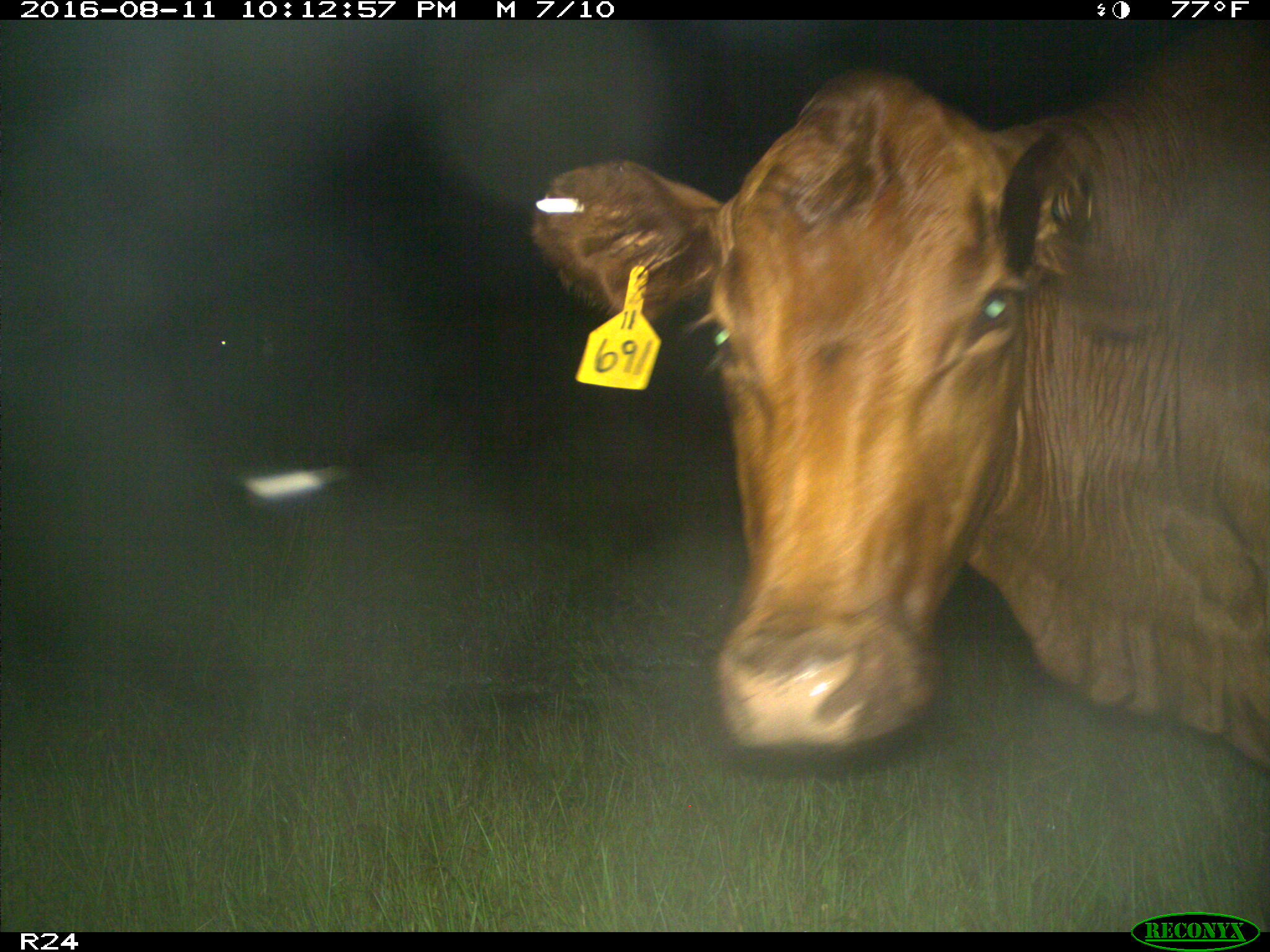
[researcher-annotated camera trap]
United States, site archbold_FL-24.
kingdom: Animalia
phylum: Chordata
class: Mammalia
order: Artiodactyla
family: Bovidae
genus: Bos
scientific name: Bos taurus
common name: domestic cow